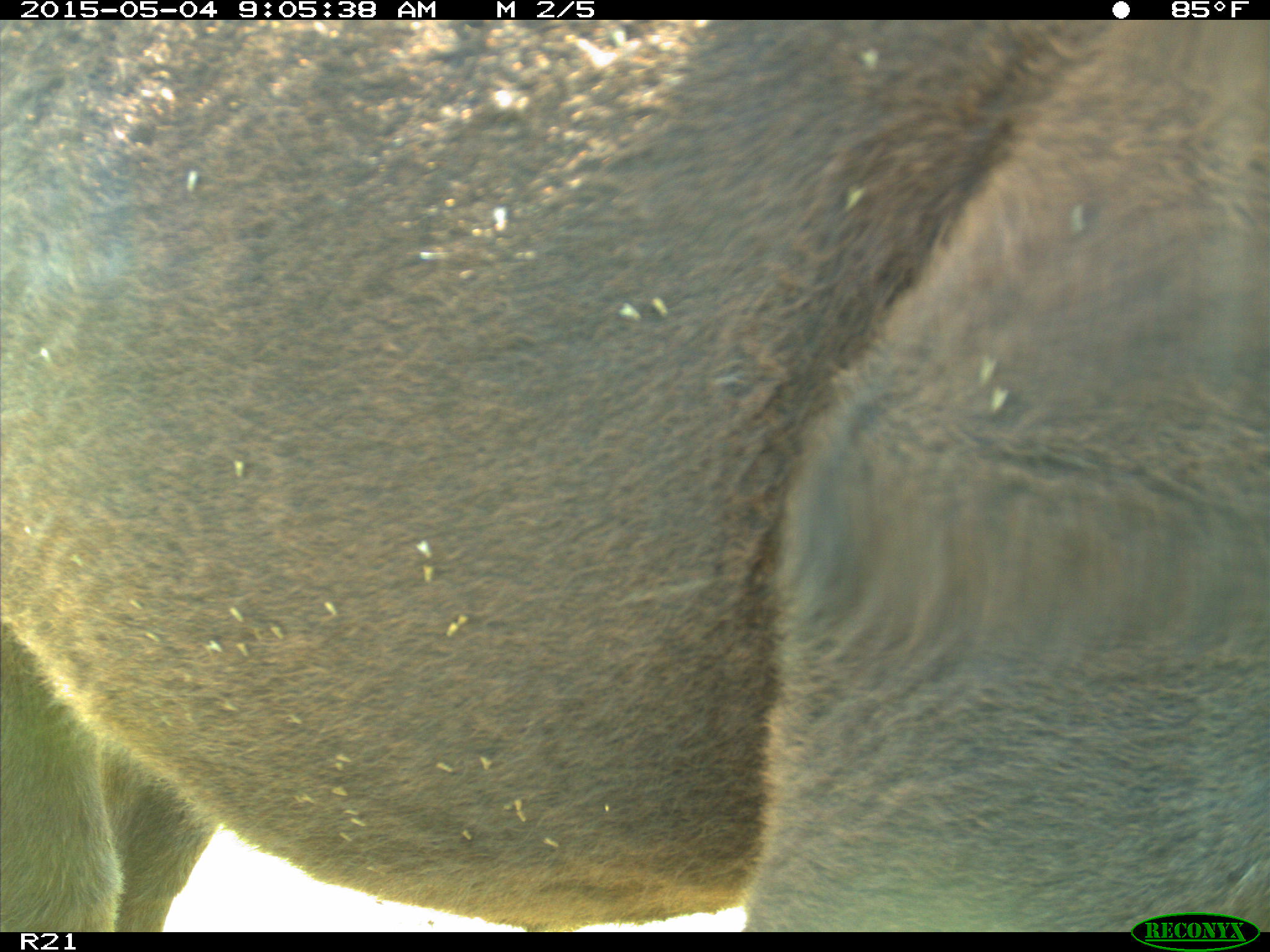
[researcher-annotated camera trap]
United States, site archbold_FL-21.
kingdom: Animalia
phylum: Chordata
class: Mammalia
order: Artiodactyla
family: Bovidae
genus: Bos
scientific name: Bos taurus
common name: domestic cow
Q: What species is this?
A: Bos taurus (domestic cow).